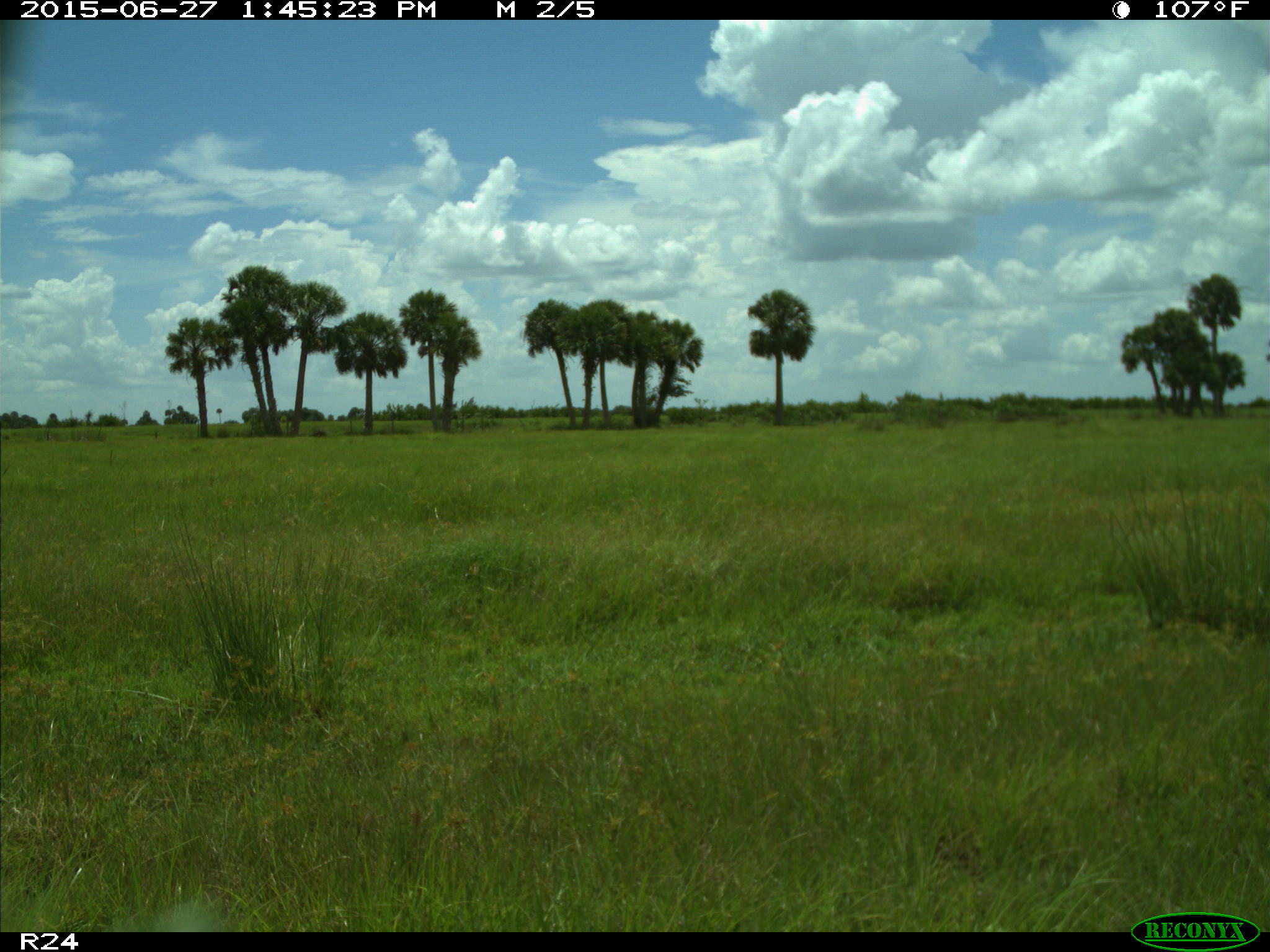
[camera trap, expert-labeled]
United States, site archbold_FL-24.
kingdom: Animalia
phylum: Chordata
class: Mammalia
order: Artiodactyla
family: Bovidae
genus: Bos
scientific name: Bos taurus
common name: domestic cow